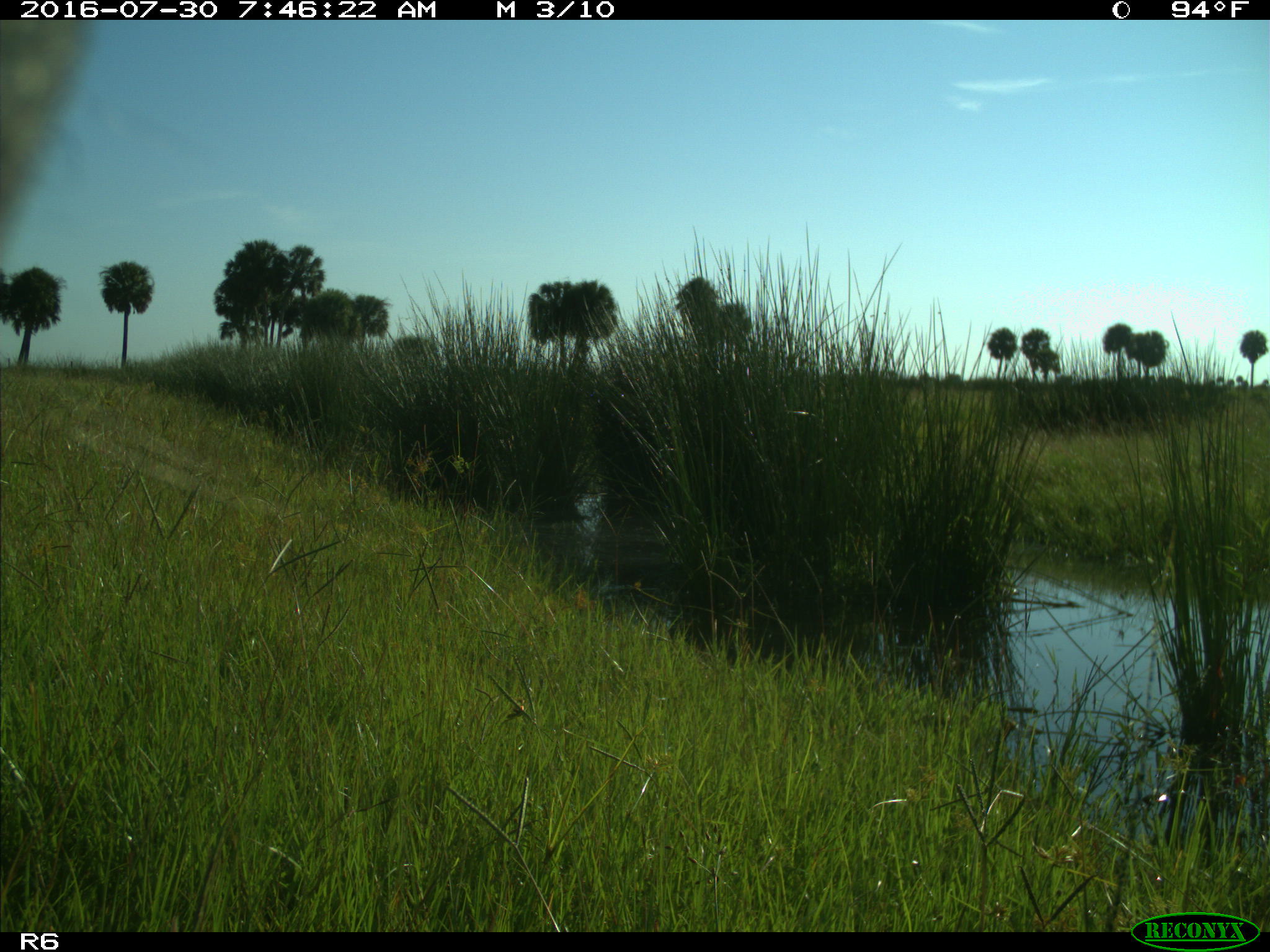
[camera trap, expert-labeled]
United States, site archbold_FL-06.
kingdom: Animalia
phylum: Chordata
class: Mammalia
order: Artiodactyla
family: Bovidae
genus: Bos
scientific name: Bos taurus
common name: domestic cow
Bos taurus (domestic cow).